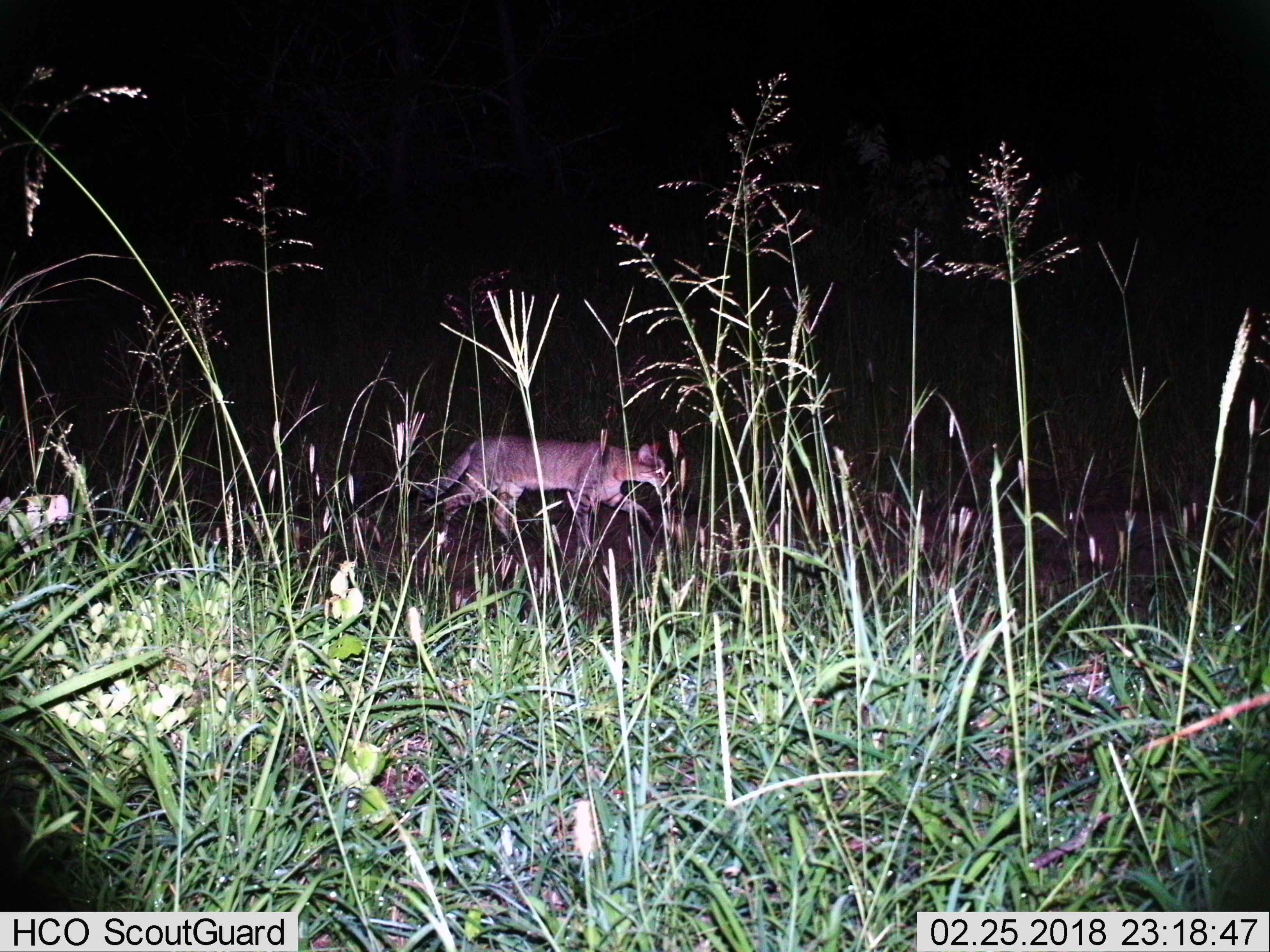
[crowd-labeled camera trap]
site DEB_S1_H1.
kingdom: Animalia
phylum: Chordata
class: Mammalia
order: Carnivora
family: Felidae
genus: Felis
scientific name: Felis lybica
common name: african wild cat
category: africanwildcat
Africanwildcat (african wild cat) (Felis lybica), count 1. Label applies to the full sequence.